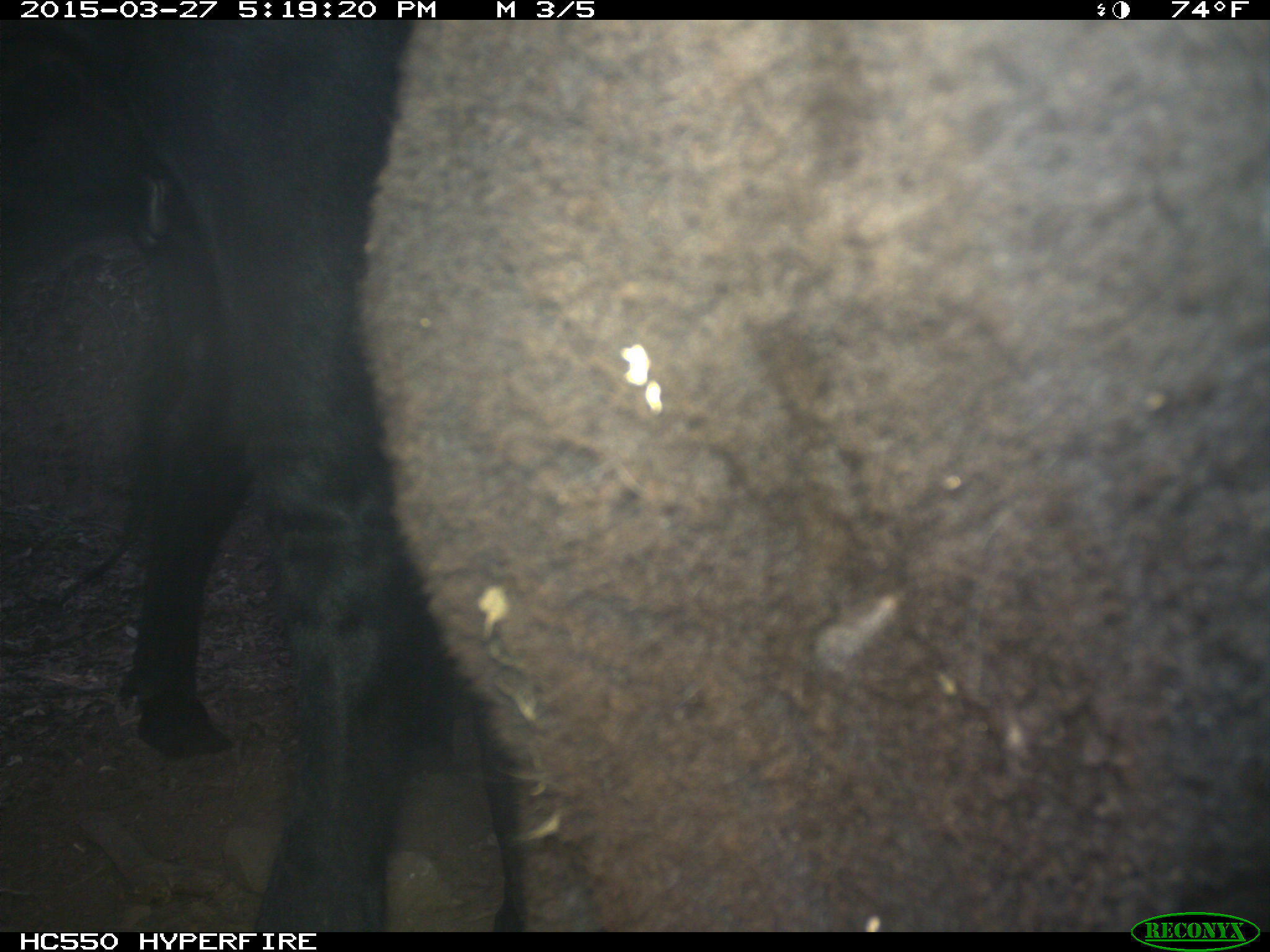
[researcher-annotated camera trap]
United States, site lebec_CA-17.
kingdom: Animalia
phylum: Chordata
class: Mammalia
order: Artiodactyla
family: Bovidae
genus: Bos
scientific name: Bos taurus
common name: domestic cow